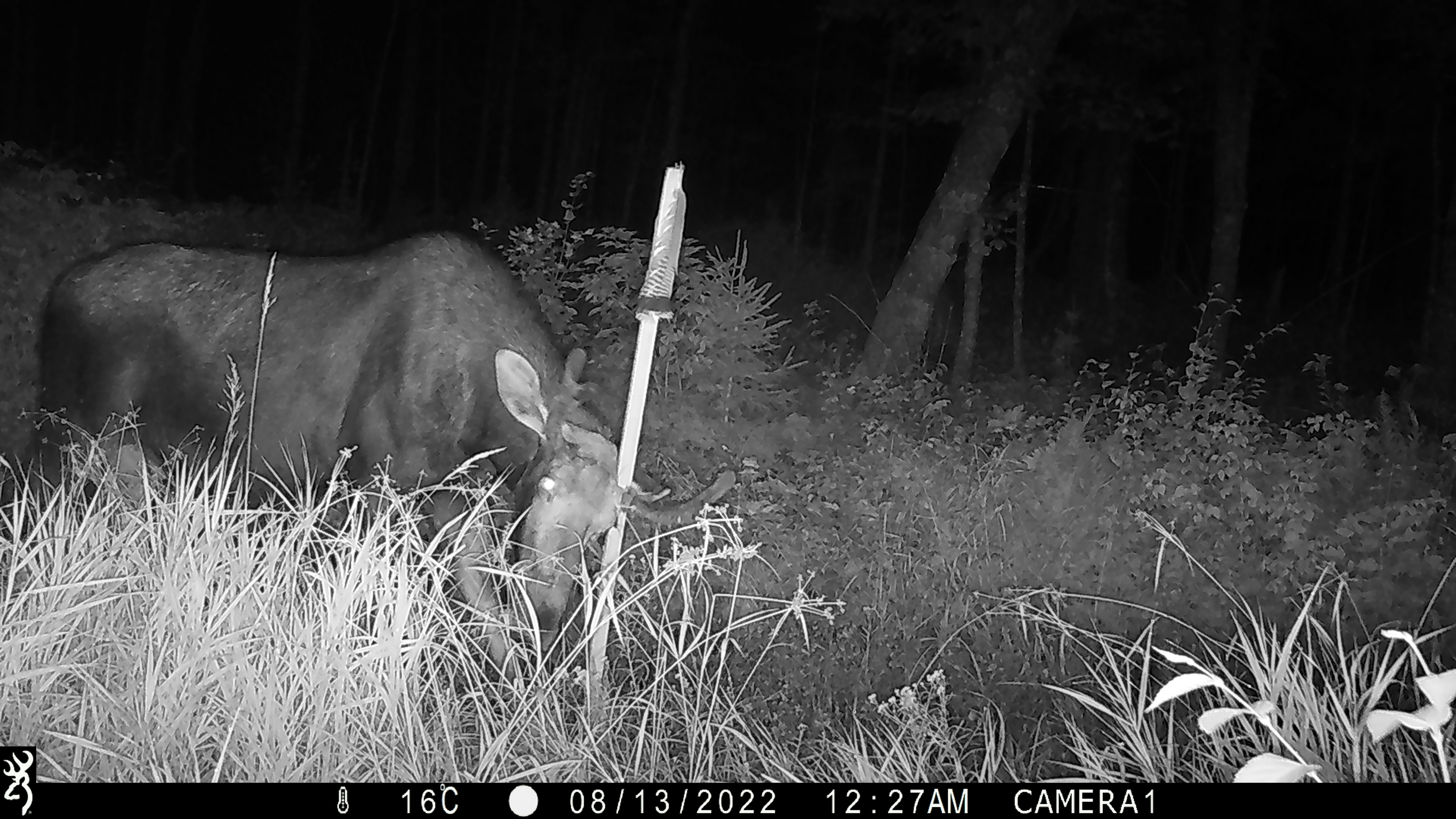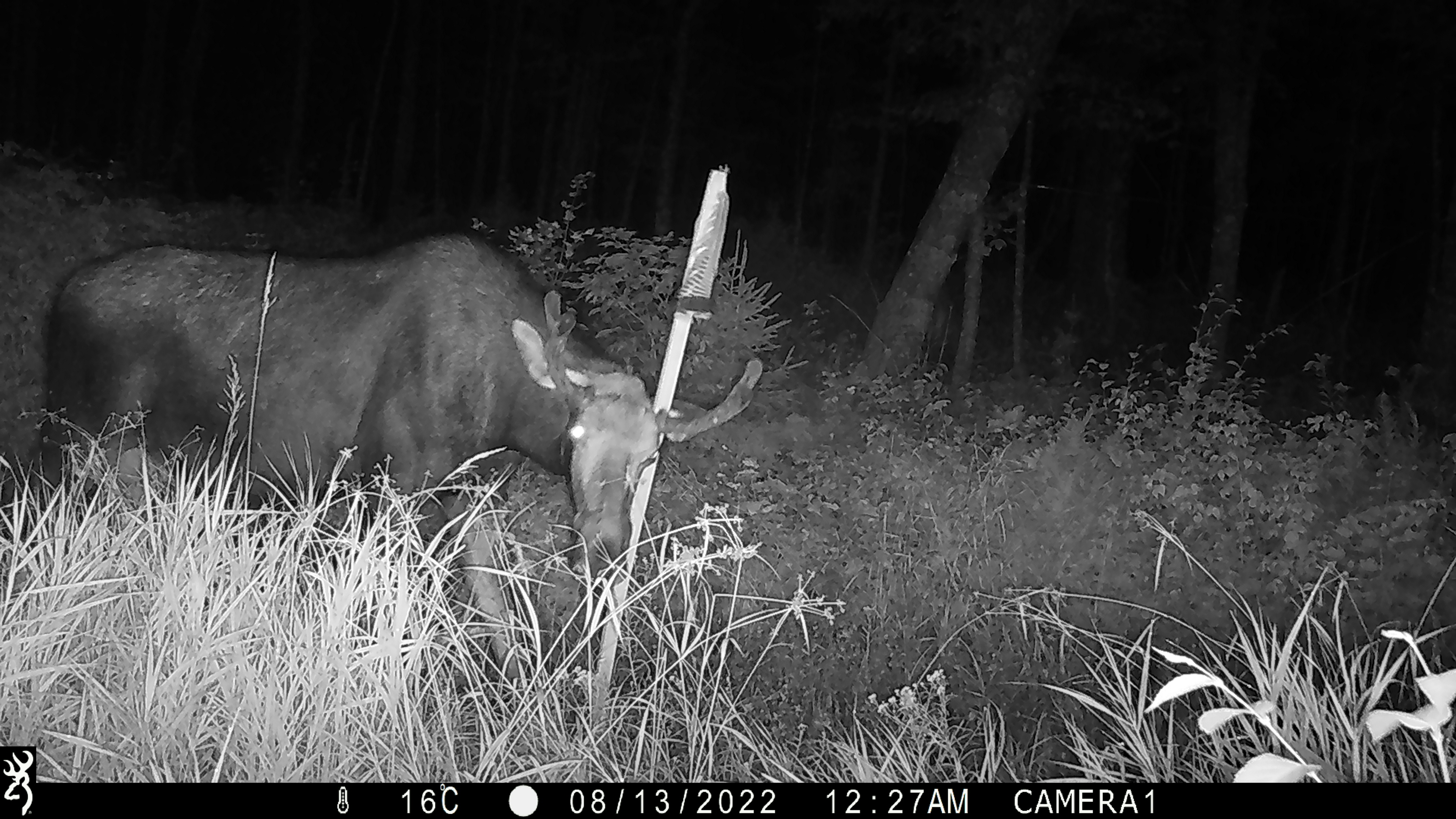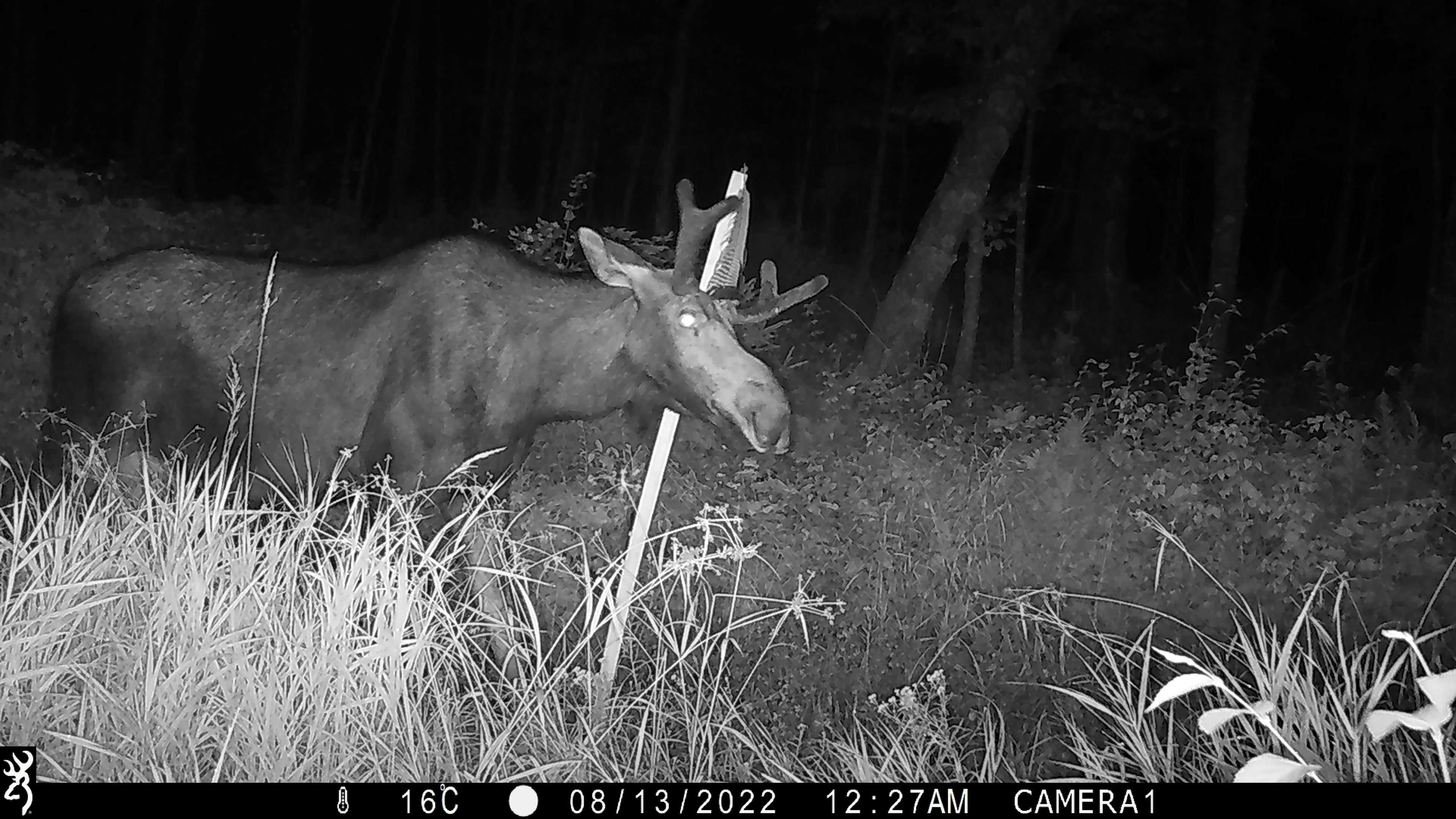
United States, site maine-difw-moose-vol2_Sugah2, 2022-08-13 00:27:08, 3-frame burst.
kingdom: Animalia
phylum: Chordata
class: Mammalia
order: Artiodactyla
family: Cervidae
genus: Alces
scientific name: Alces alces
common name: moose